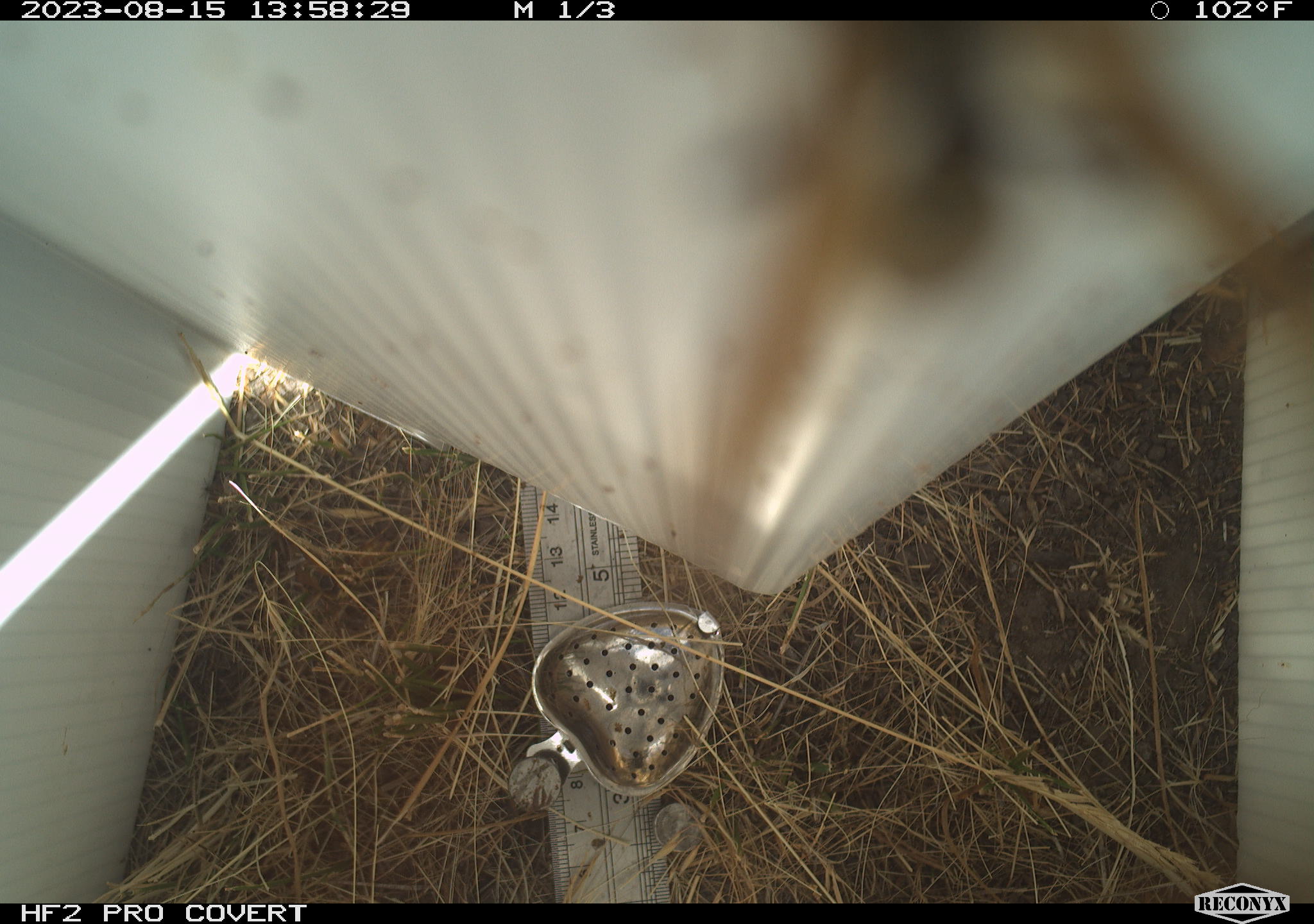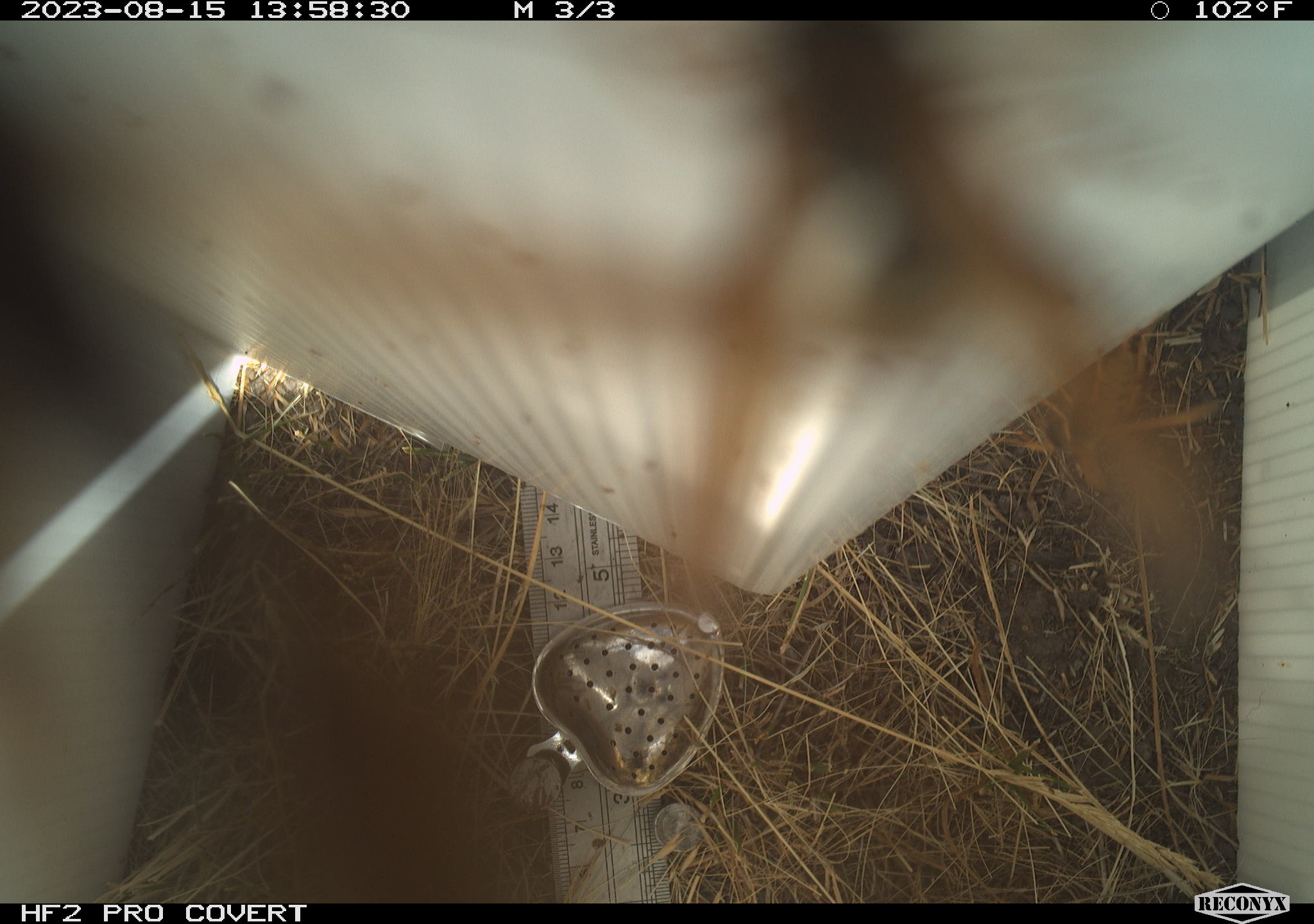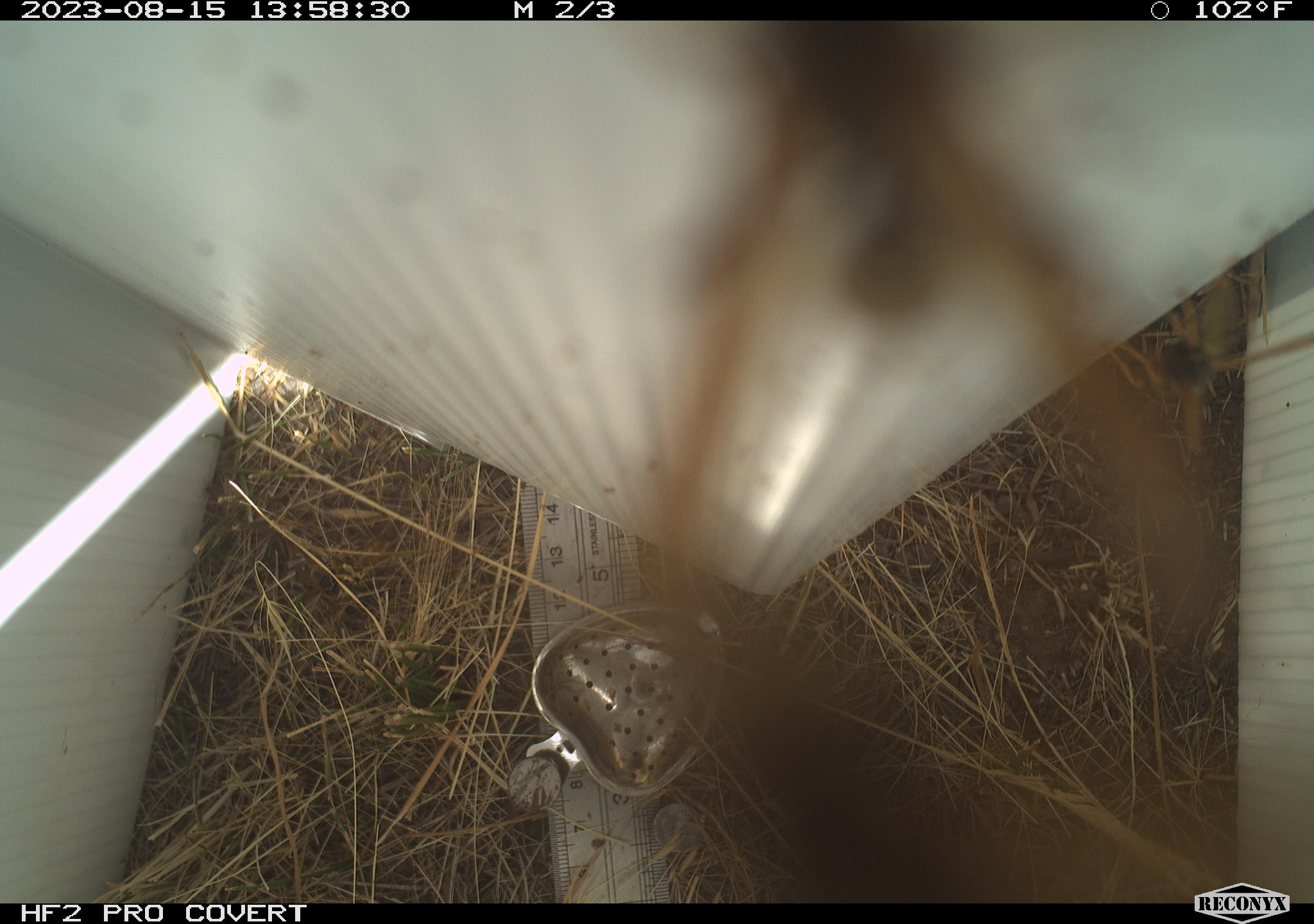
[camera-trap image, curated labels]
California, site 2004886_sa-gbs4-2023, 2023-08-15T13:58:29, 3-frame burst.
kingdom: Animalia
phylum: Arthropoda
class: Insecta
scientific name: Insecta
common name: insect